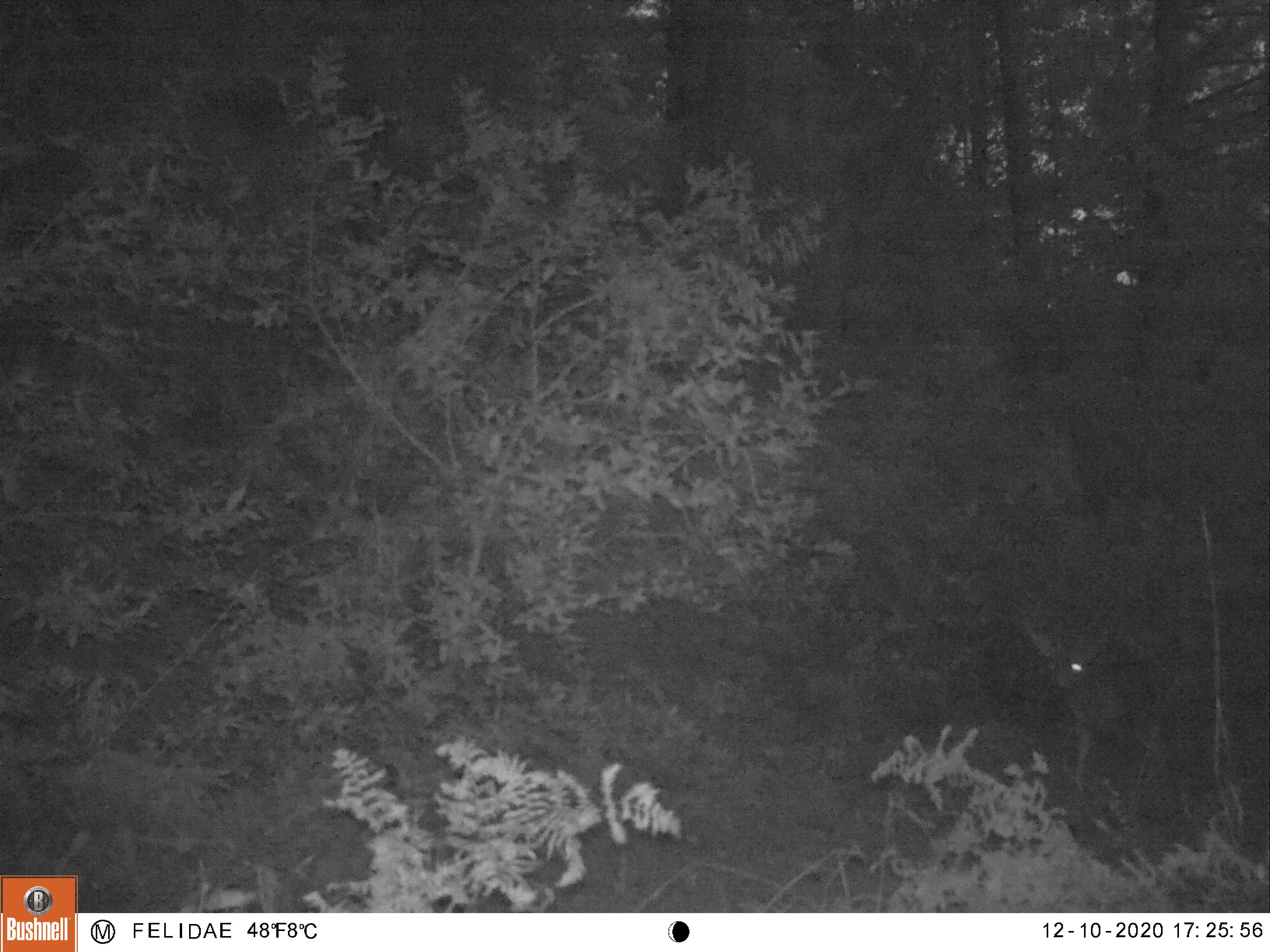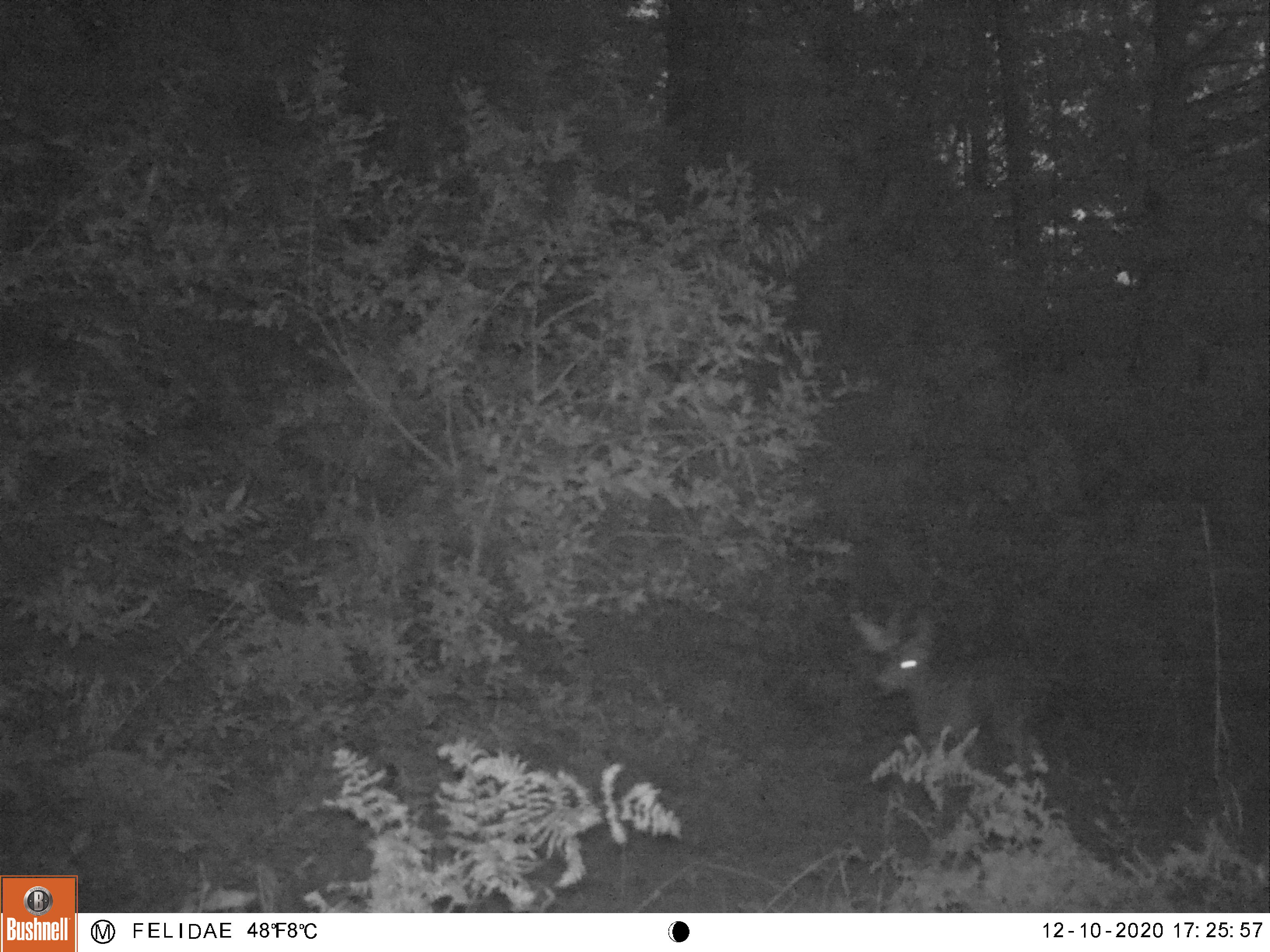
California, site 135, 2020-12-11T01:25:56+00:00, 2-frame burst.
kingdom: Animalia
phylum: Chordata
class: Mammalia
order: Artiodactyla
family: Cervidae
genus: Odocoileus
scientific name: Odocoileus hemionus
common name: mule deer